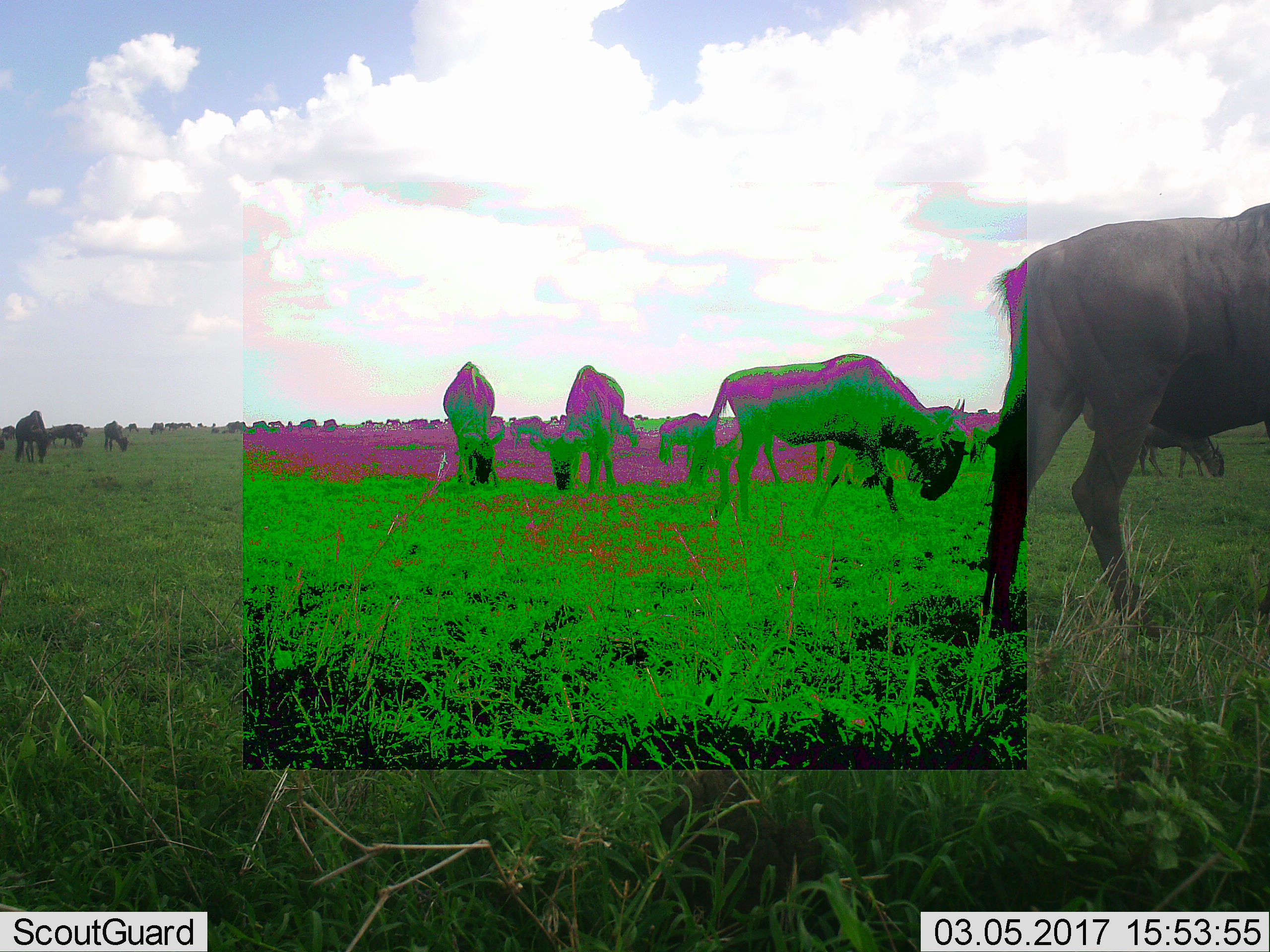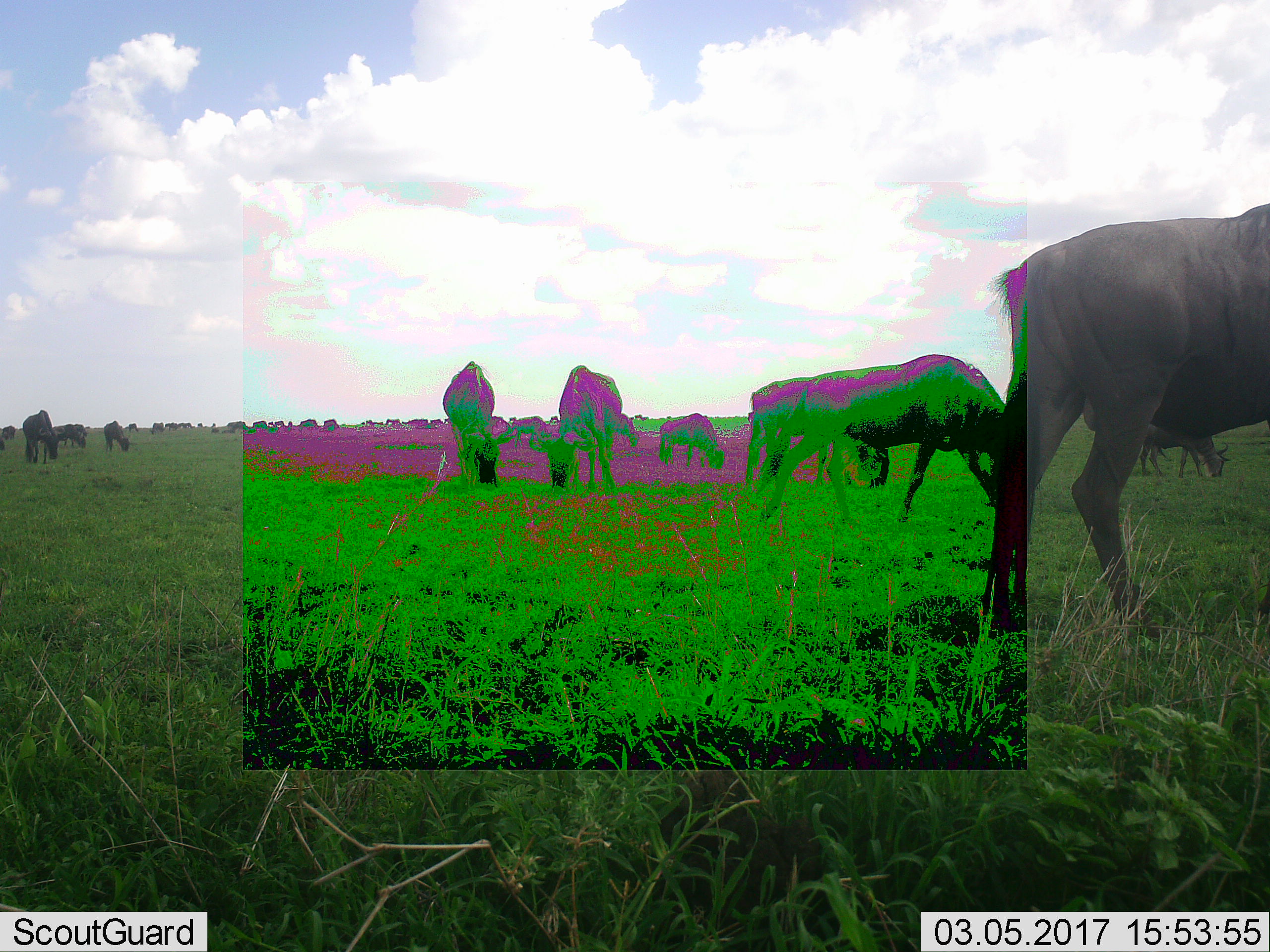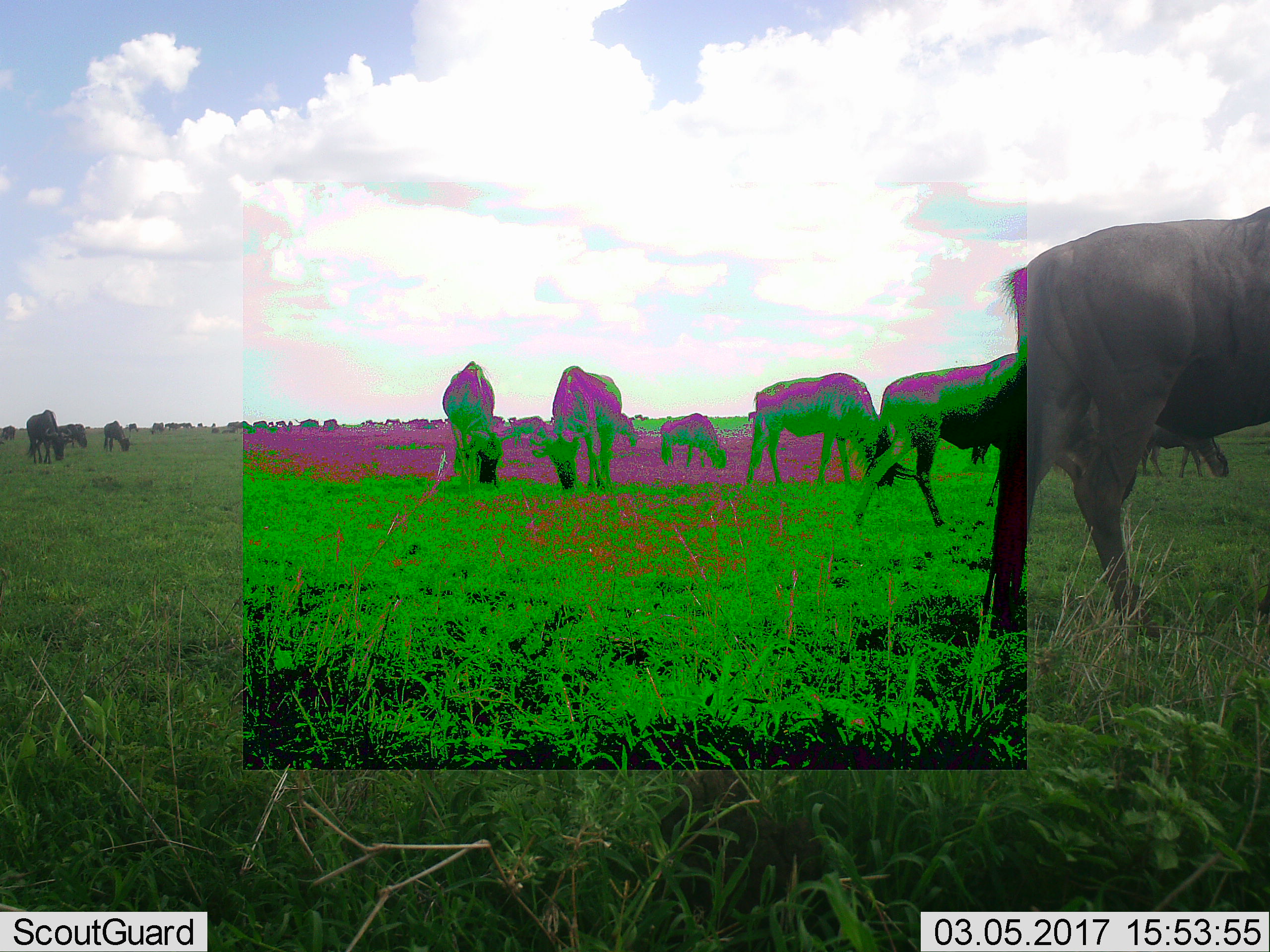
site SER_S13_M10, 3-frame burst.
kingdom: Animalia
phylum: Chordata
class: Mammalia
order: Artiodactyla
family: Bovidae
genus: Connochaetes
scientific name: Connochaetes taurinus taurinus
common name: blue wildebeest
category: wildebeestblue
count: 11-50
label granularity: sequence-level